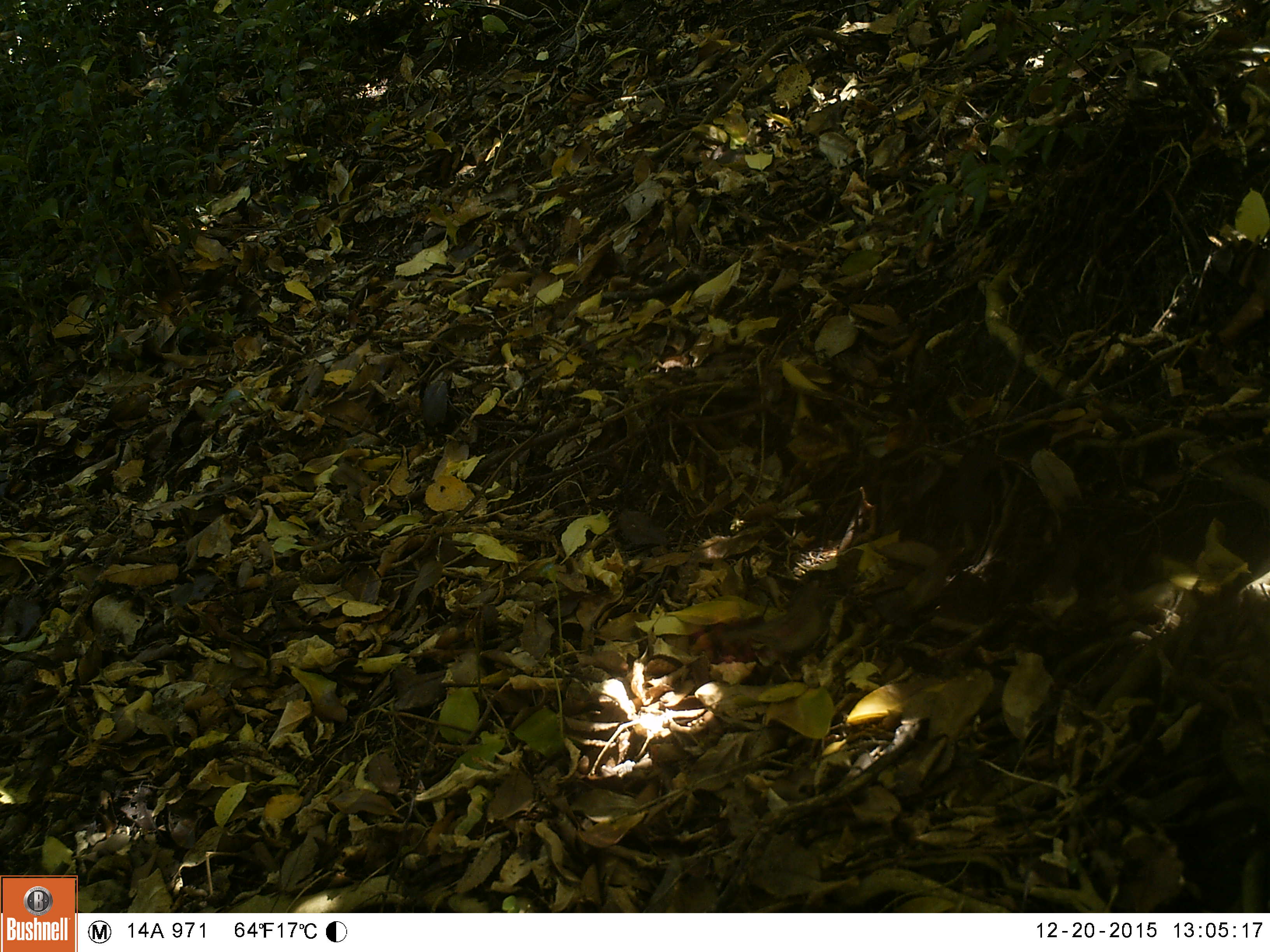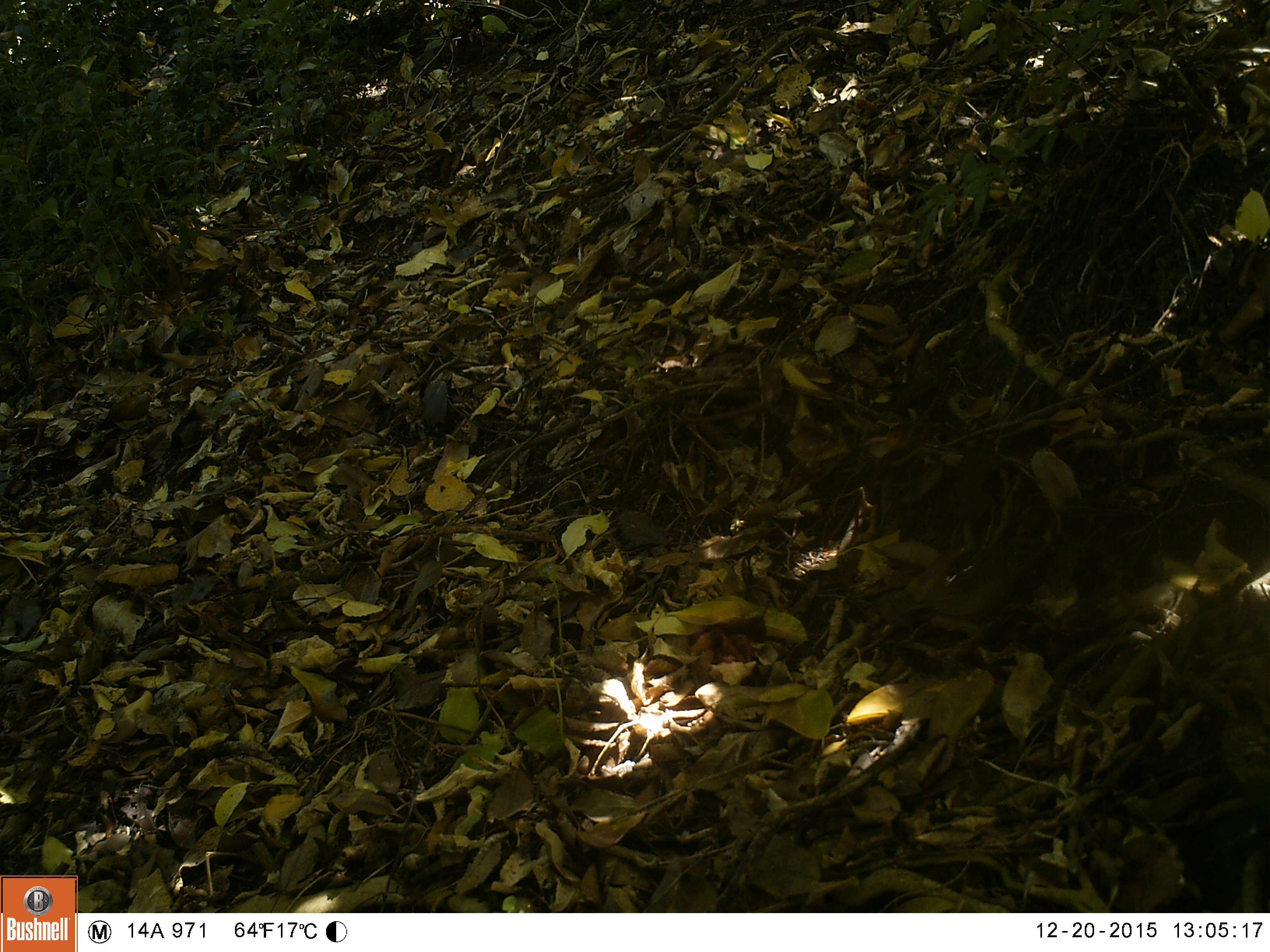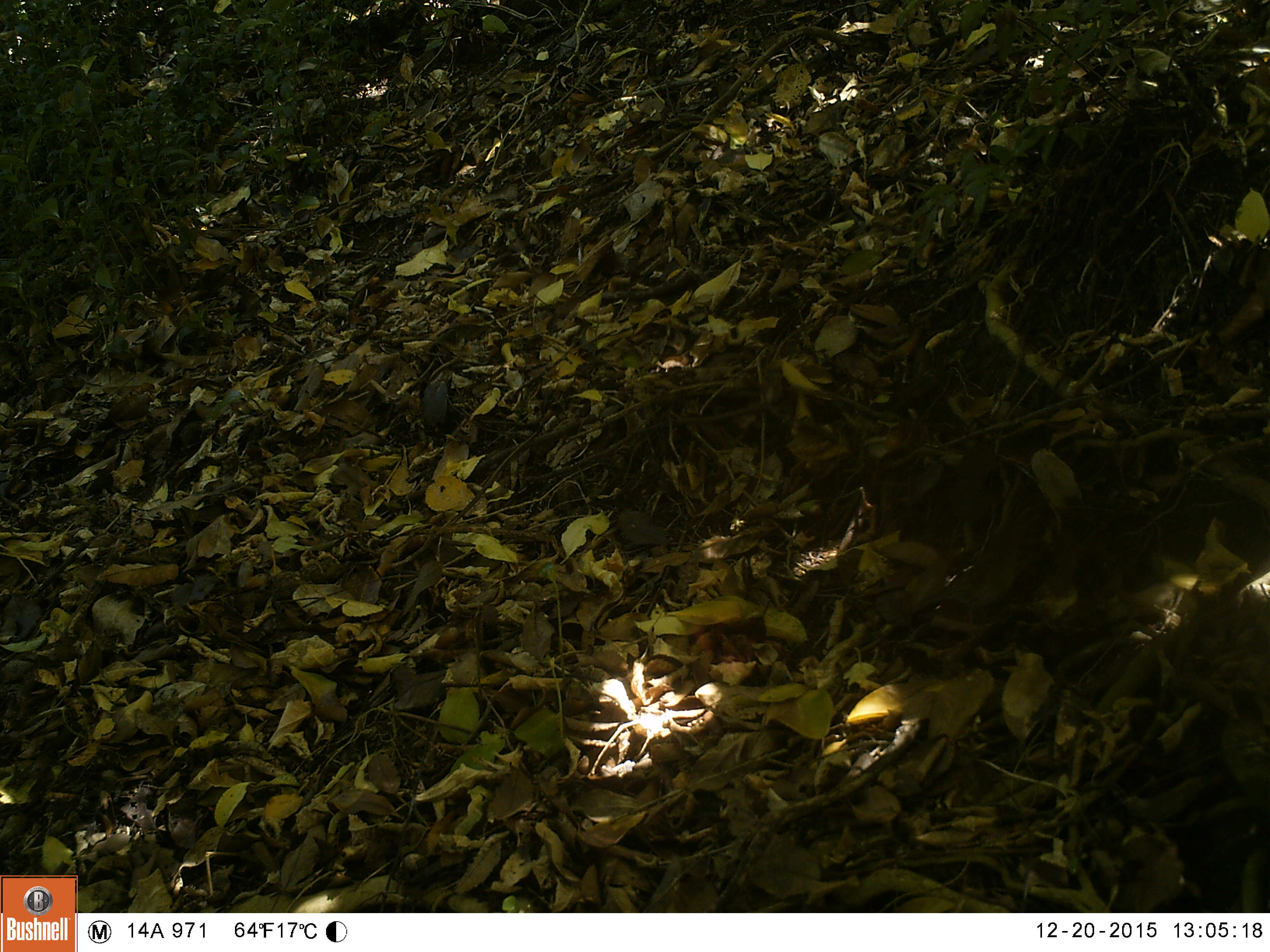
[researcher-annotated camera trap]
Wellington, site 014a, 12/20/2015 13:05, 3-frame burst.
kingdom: Animalia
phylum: Chordata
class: Aves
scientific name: Aves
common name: bird